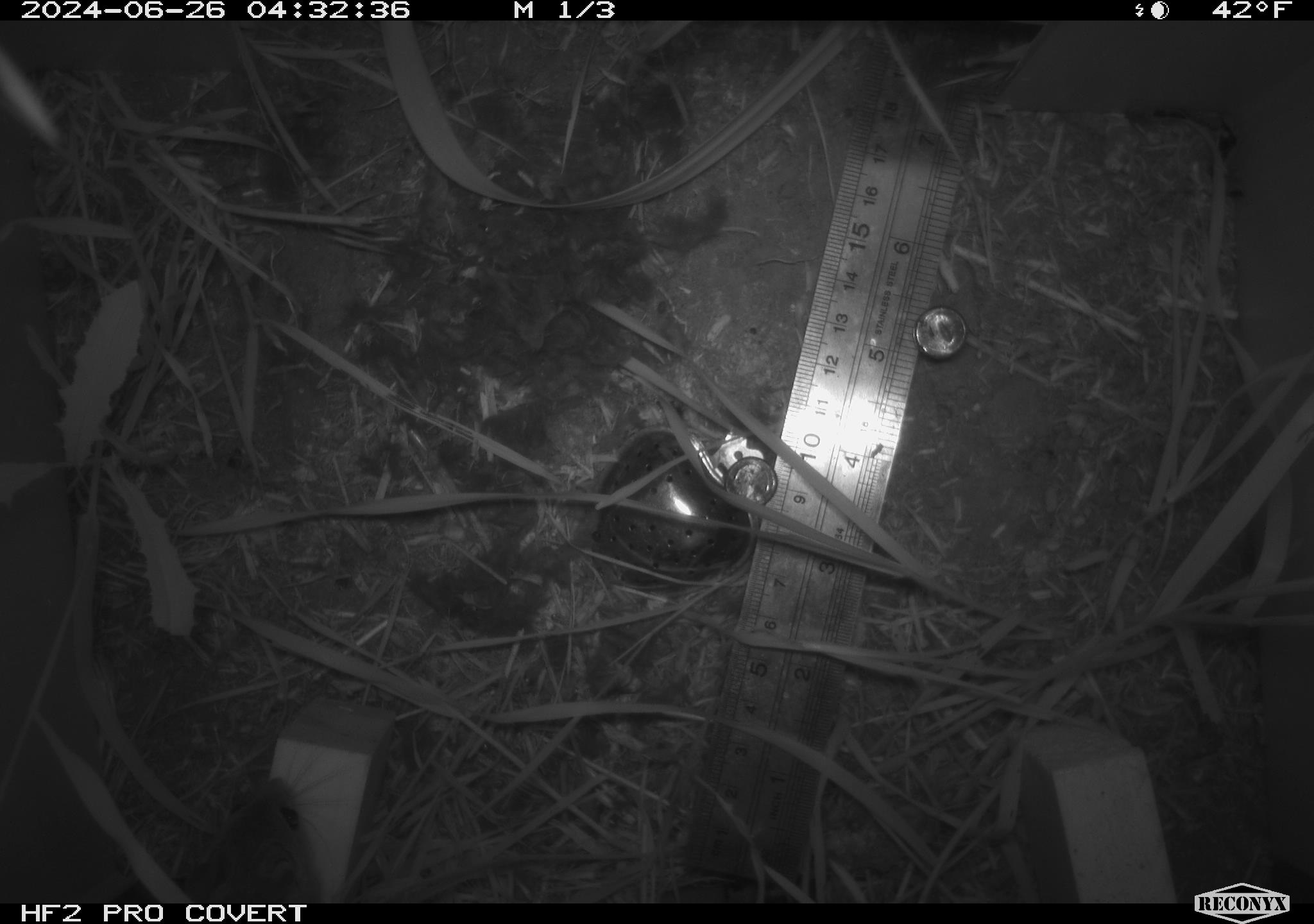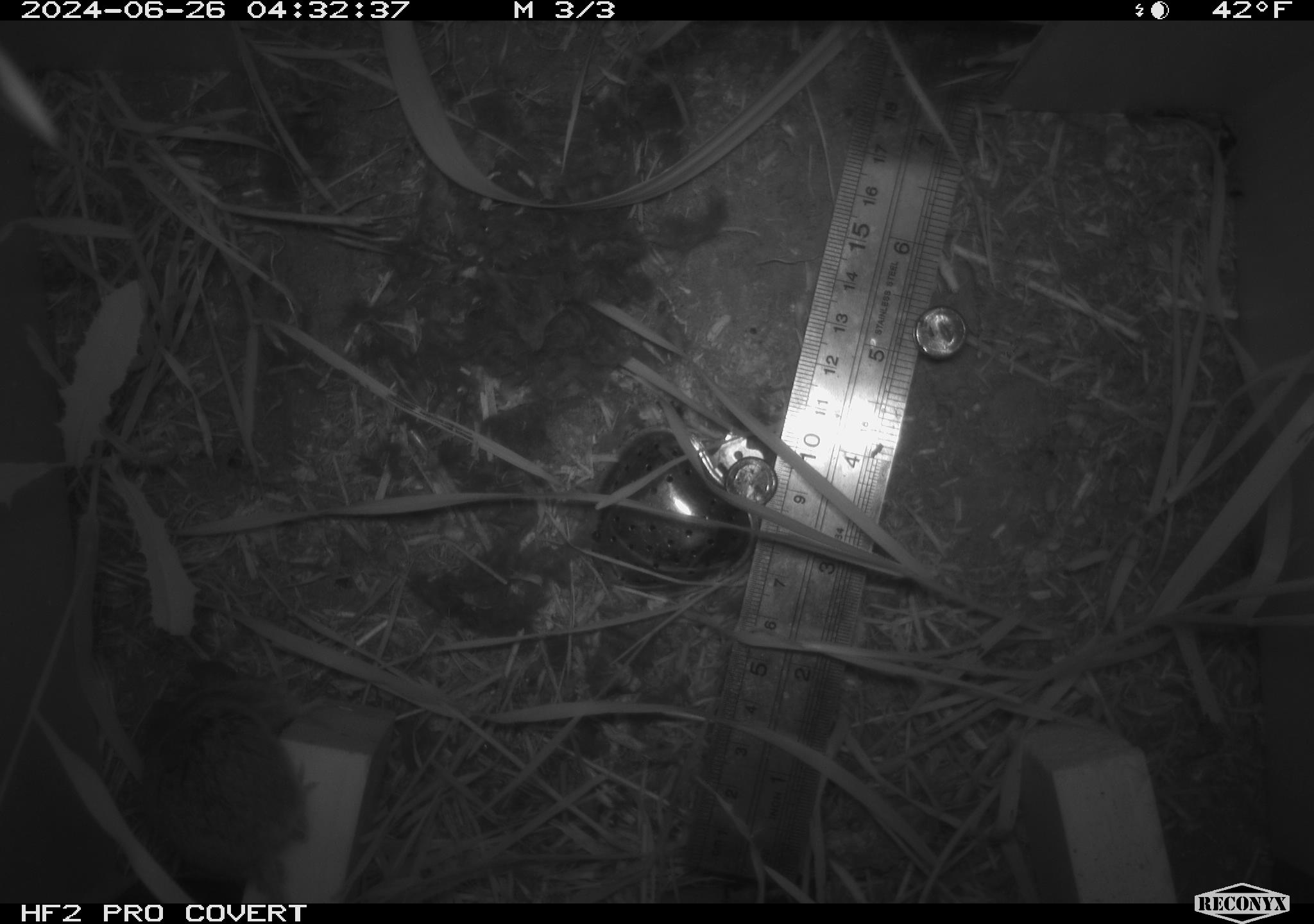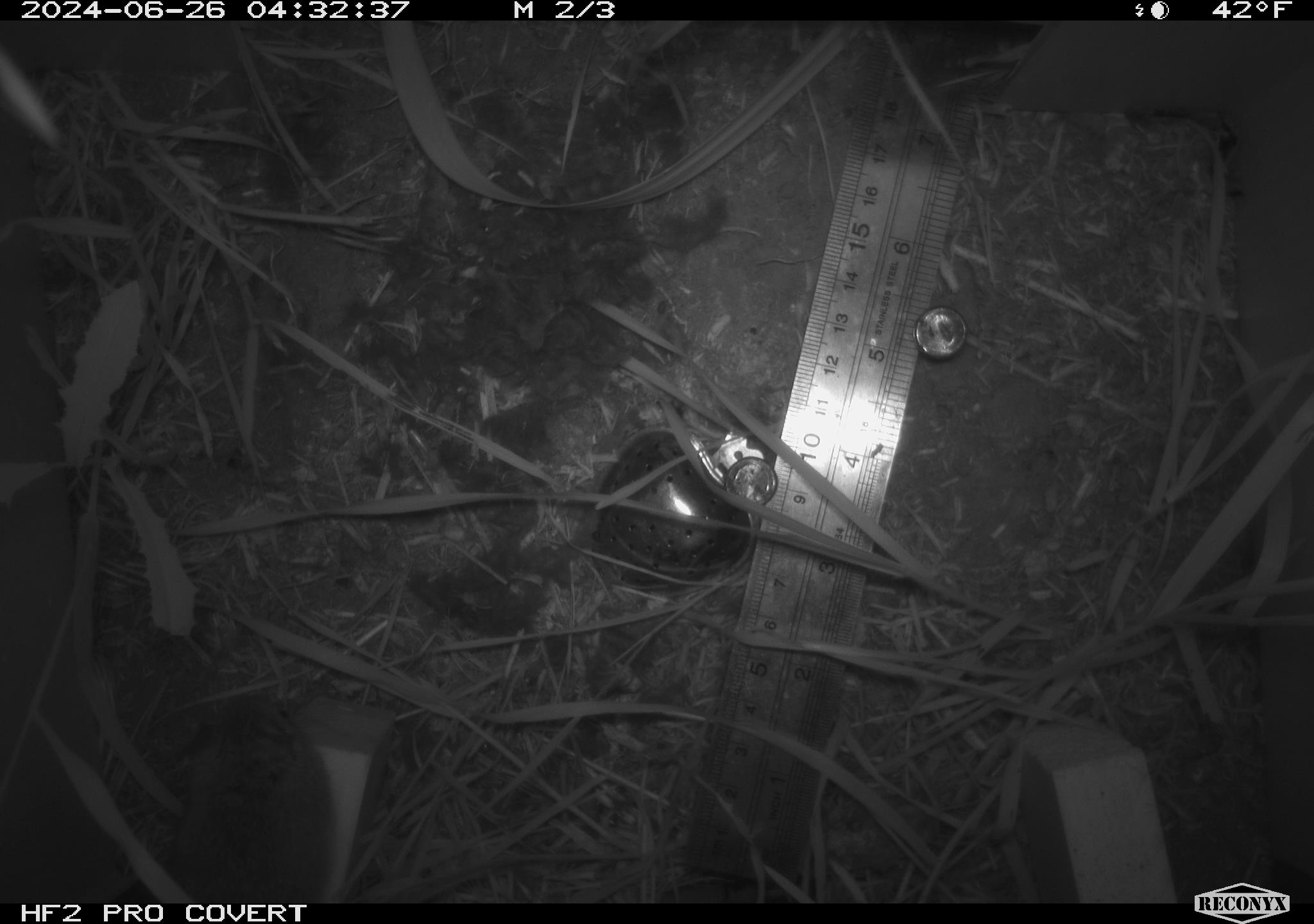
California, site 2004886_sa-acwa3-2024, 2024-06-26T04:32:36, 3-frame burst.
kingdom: Animalia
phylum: Chordata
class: Mammalia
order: Rodentia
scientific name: Rodentia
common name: mouse species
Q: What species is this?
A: Mouse species (Rodentia).